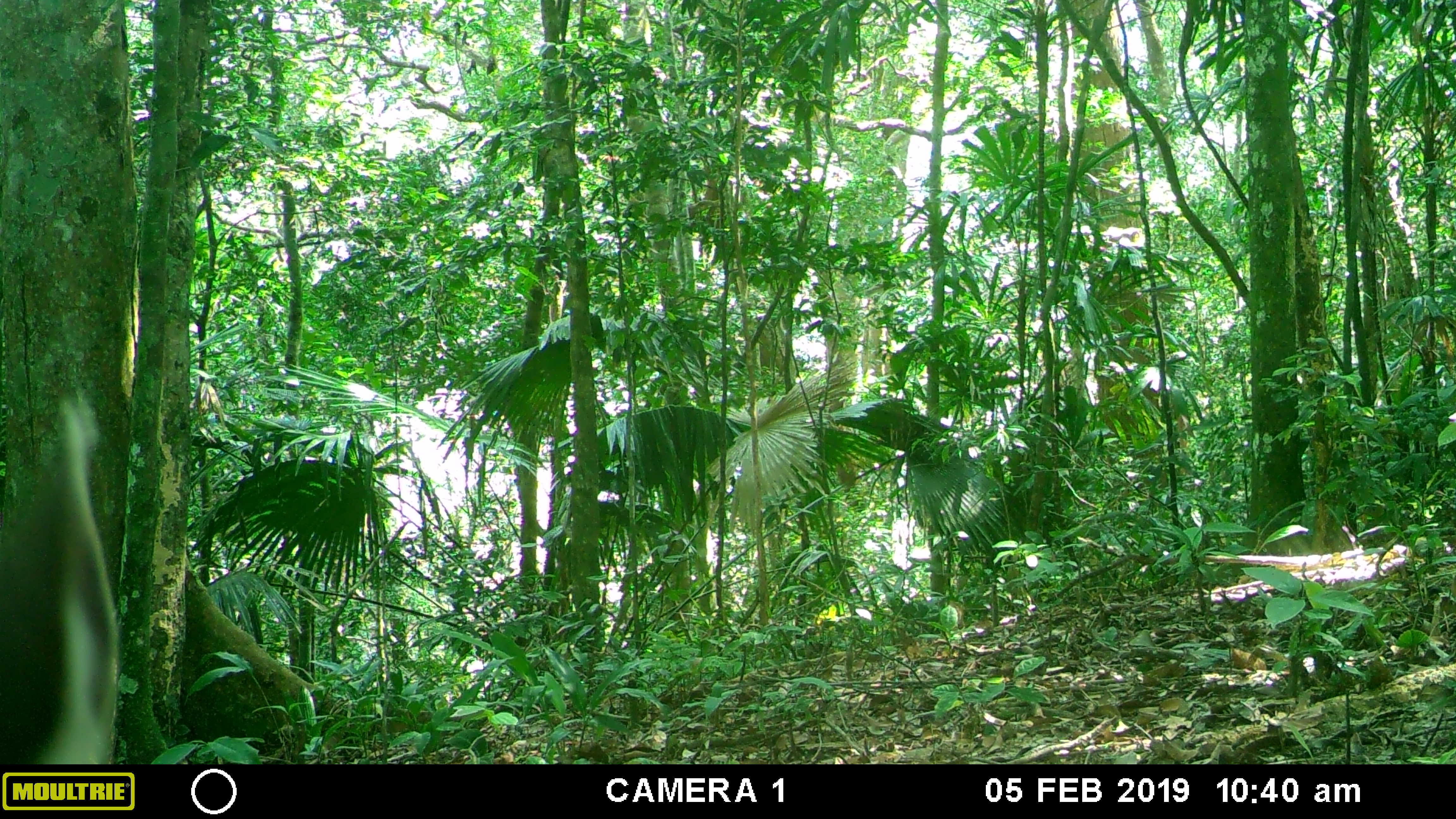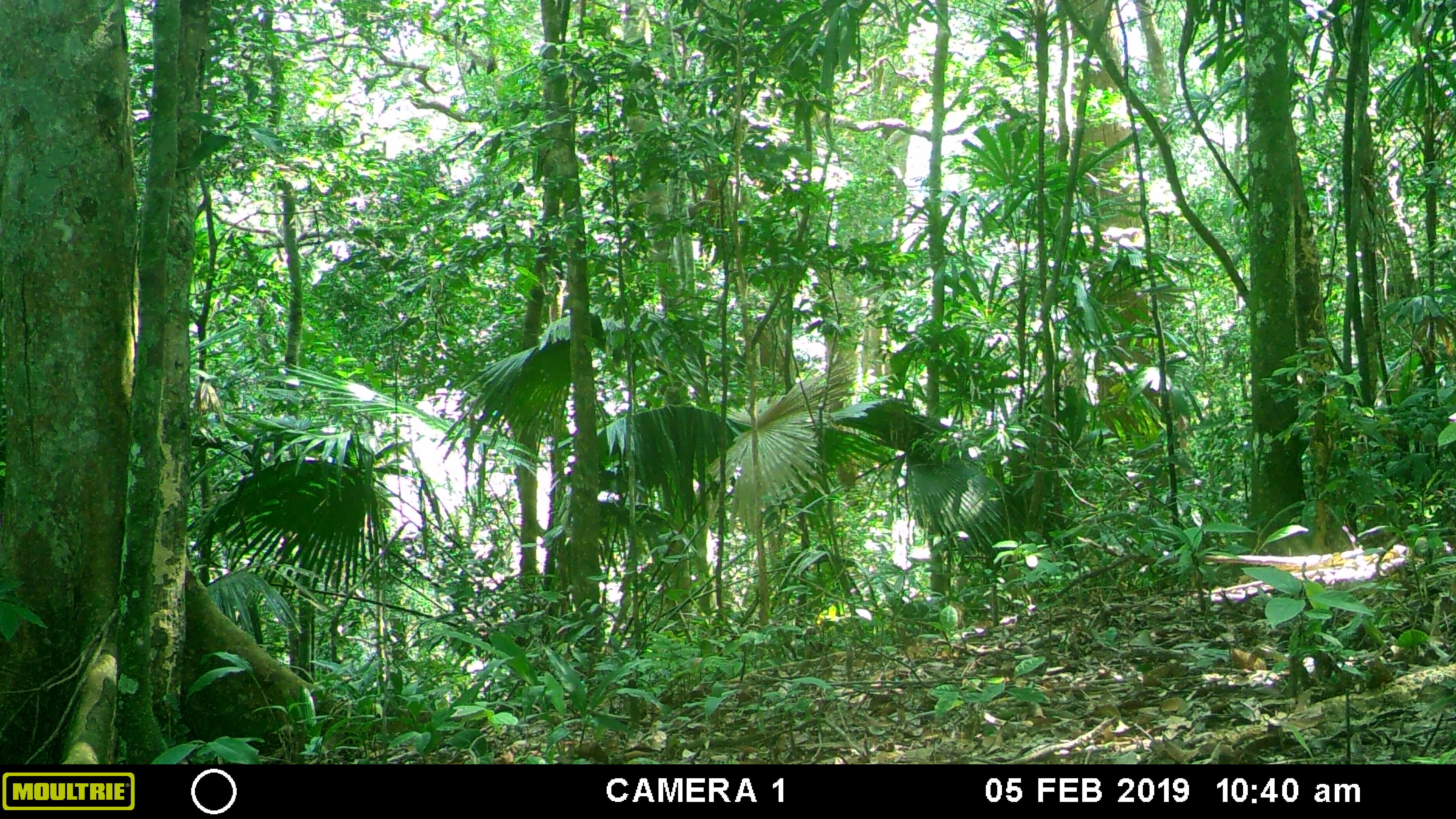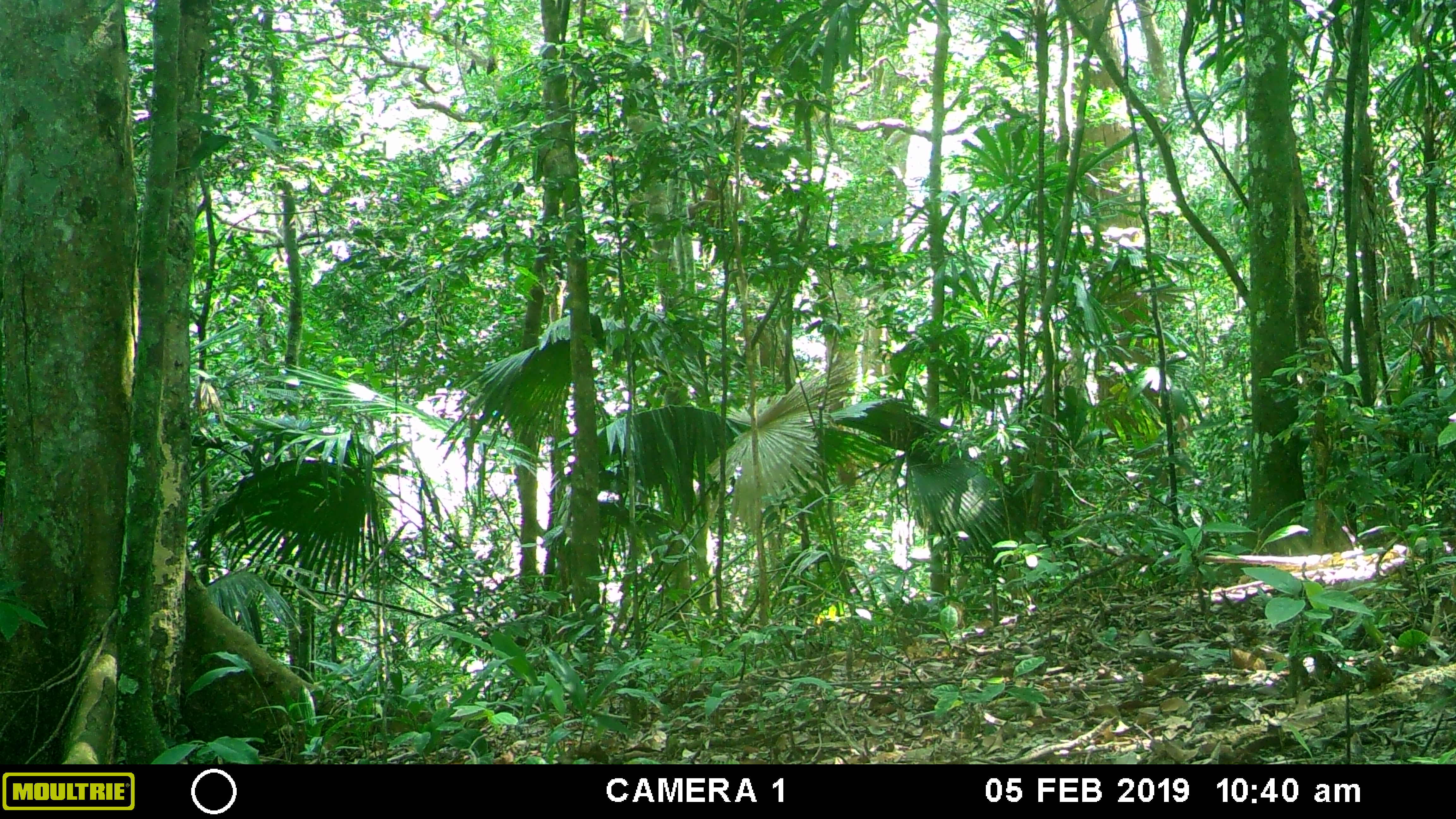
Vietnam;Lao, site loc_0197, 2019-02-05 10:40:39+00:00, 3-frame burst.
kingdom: Animalia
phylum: Chordata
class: Mammalia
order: Artiodactyla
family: Cervidae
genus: Rusa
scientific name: Rusa unicolor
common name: sambar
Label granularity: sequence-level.